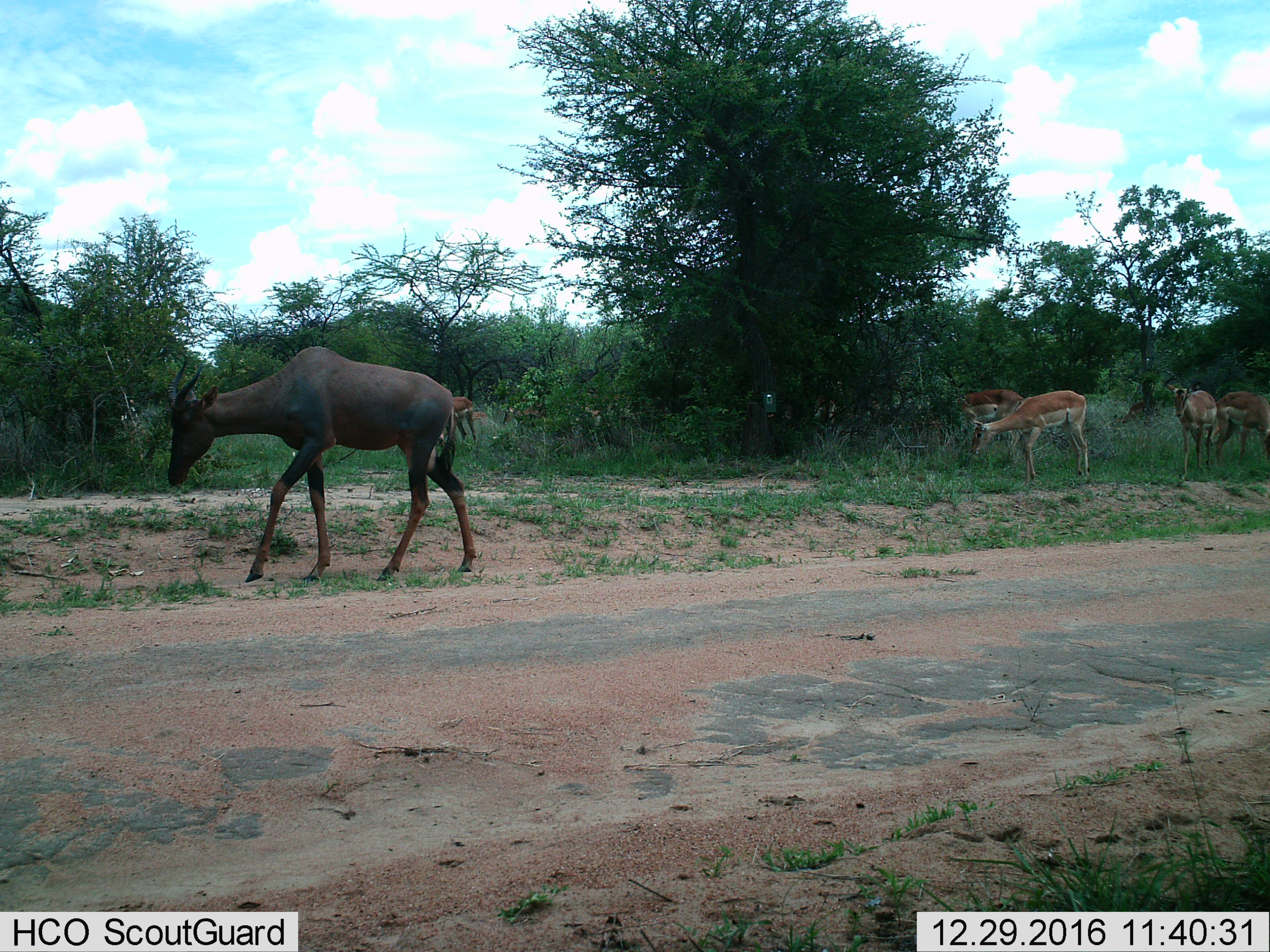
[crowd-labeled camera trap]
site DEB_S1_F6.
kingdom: Animalia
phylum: Chordata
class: Mammalia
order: Artiodactyla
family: Bovidae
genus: Aepyceros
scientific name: Aepyceros melampus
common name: impala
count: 7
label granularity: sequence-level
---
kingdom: Animalia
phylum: Chordata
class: Mammalia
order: Artiodactyla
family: Bovidae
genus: Damaliscus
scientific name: Damaliscus lunatus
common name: tsessebe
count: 1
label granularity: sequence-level